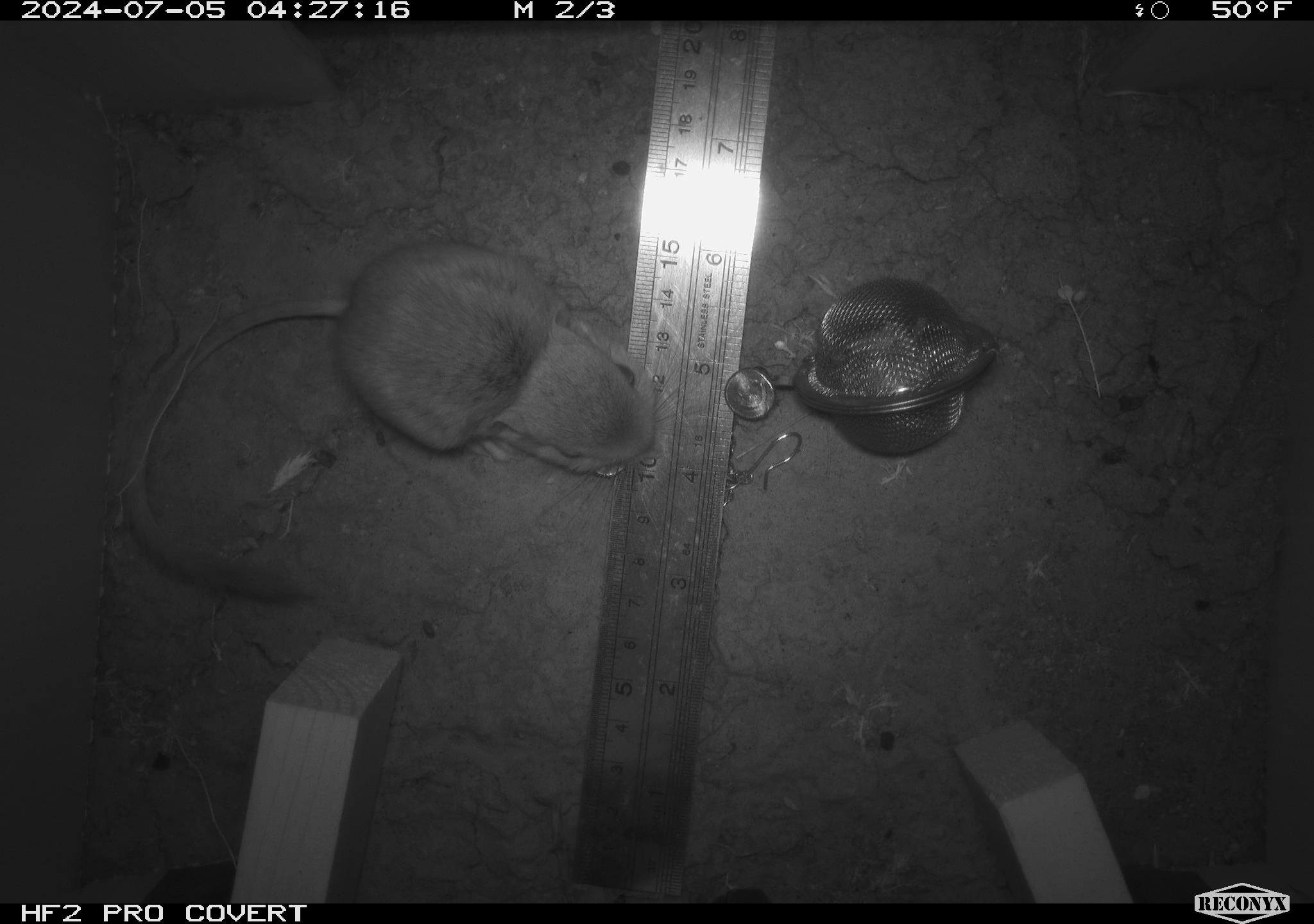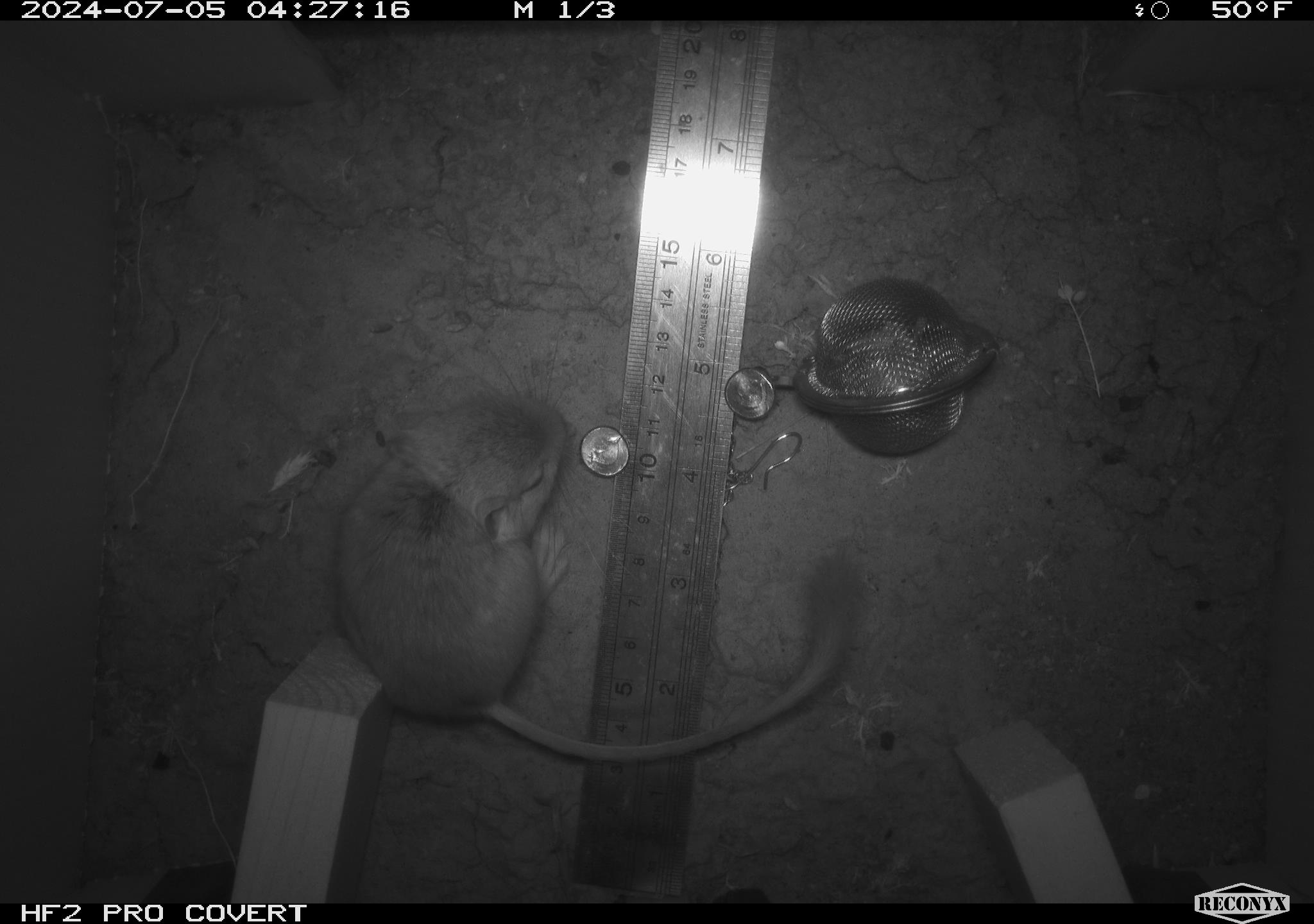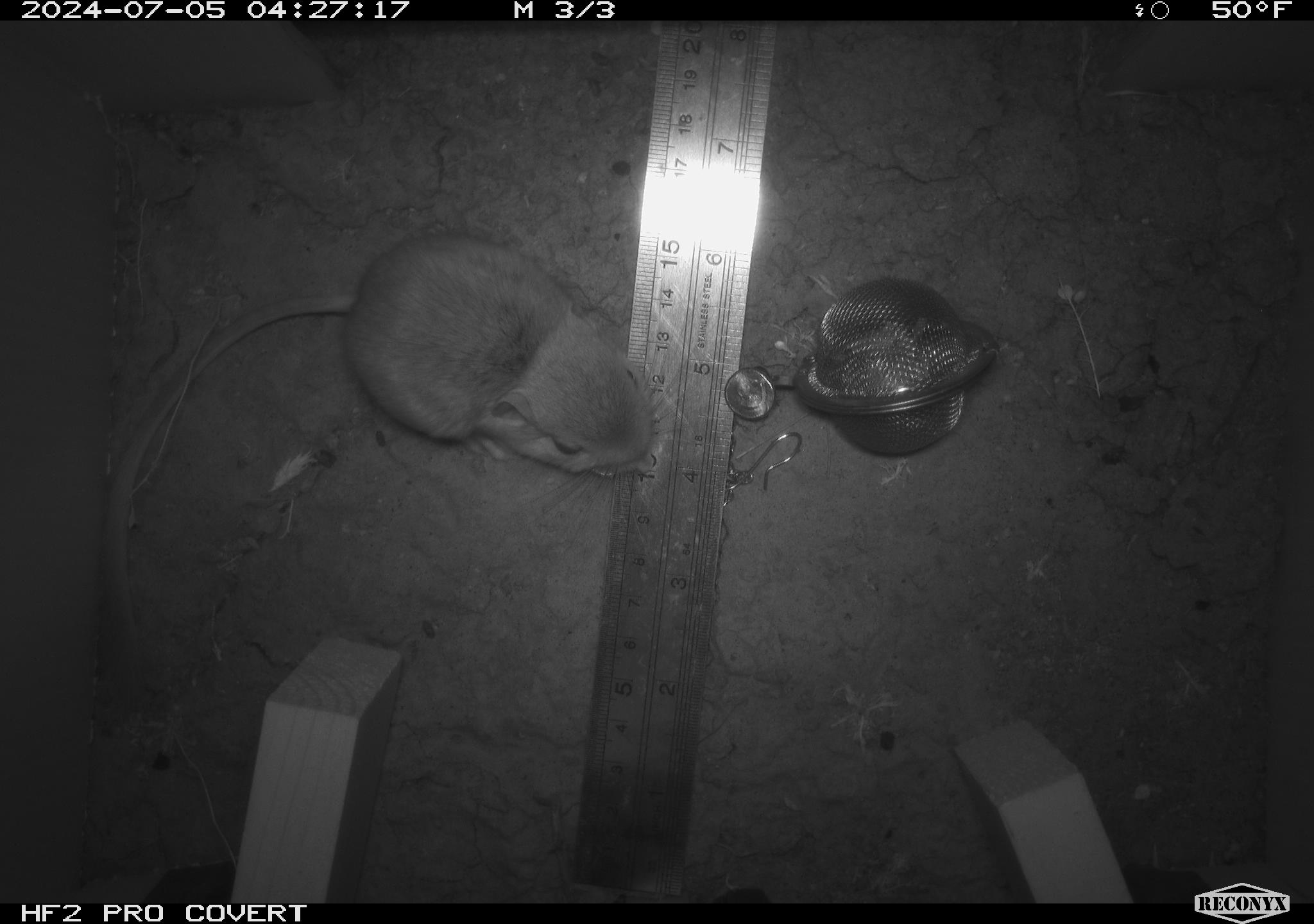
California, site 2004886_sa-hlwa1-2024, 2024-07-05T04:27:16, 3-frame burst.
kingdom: Animalia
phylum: Chordata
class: Mammalia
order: Rodentia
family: Heteromyidae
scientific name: Heteromyidae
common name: kangaroo rats and pocket mice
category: heteromyidae family